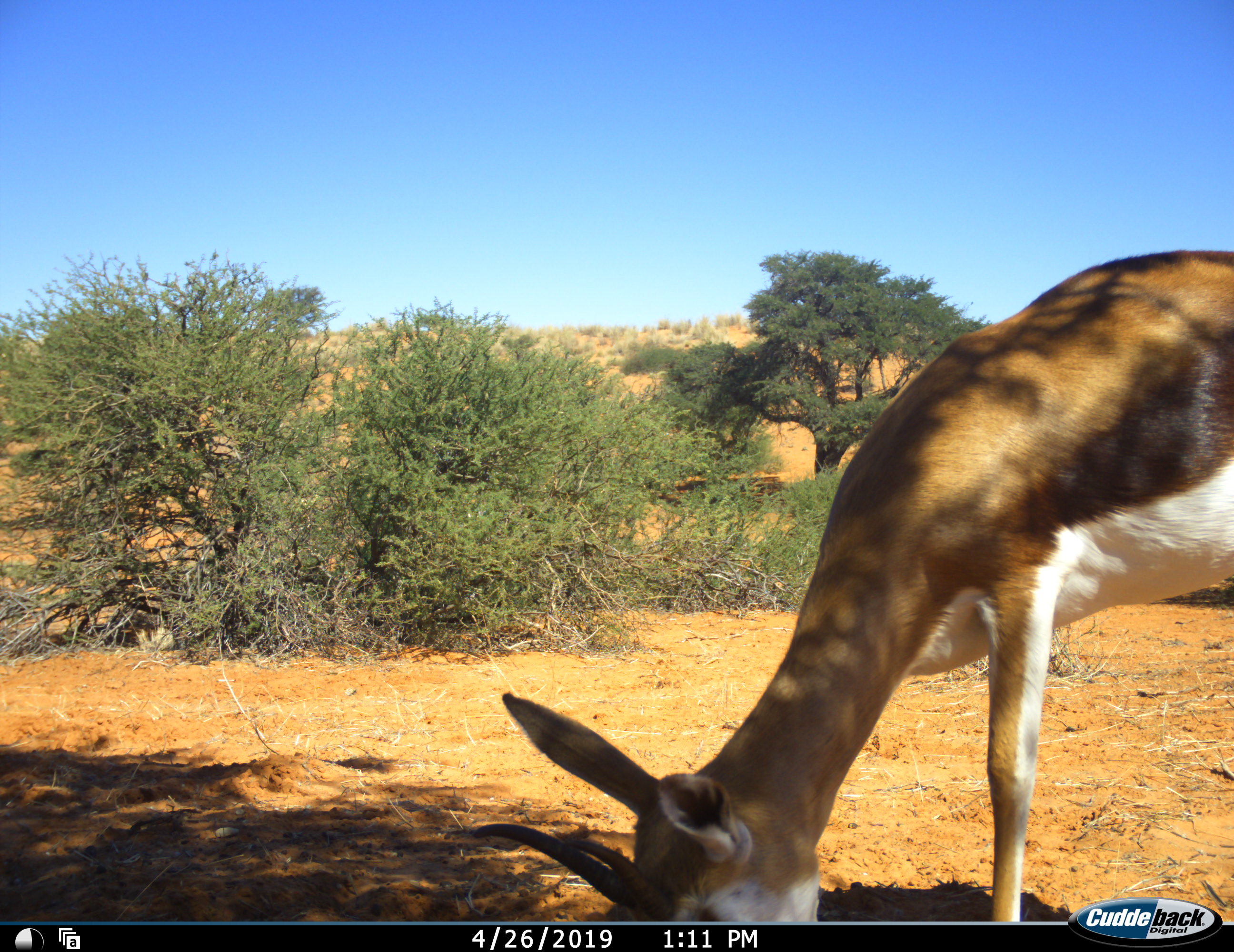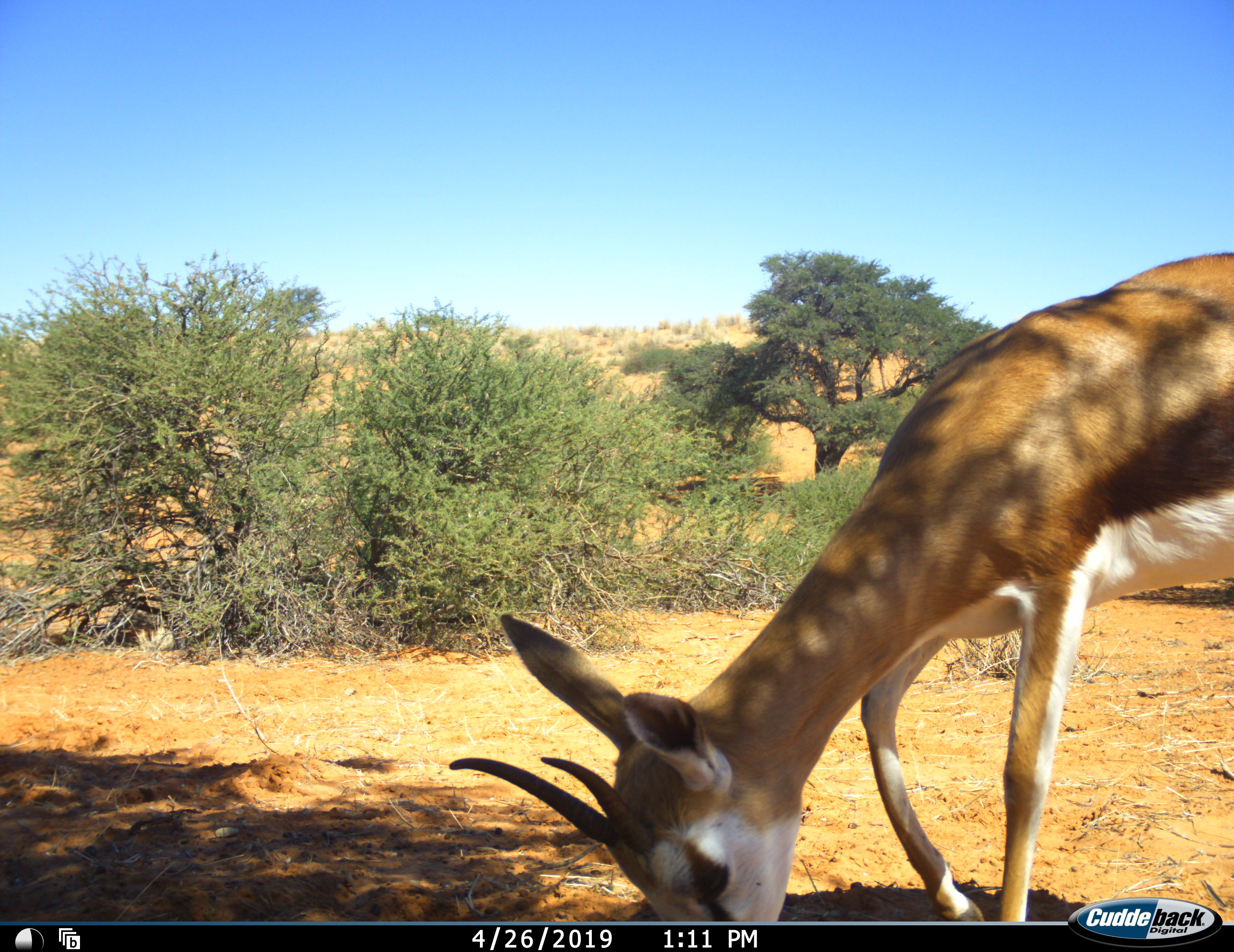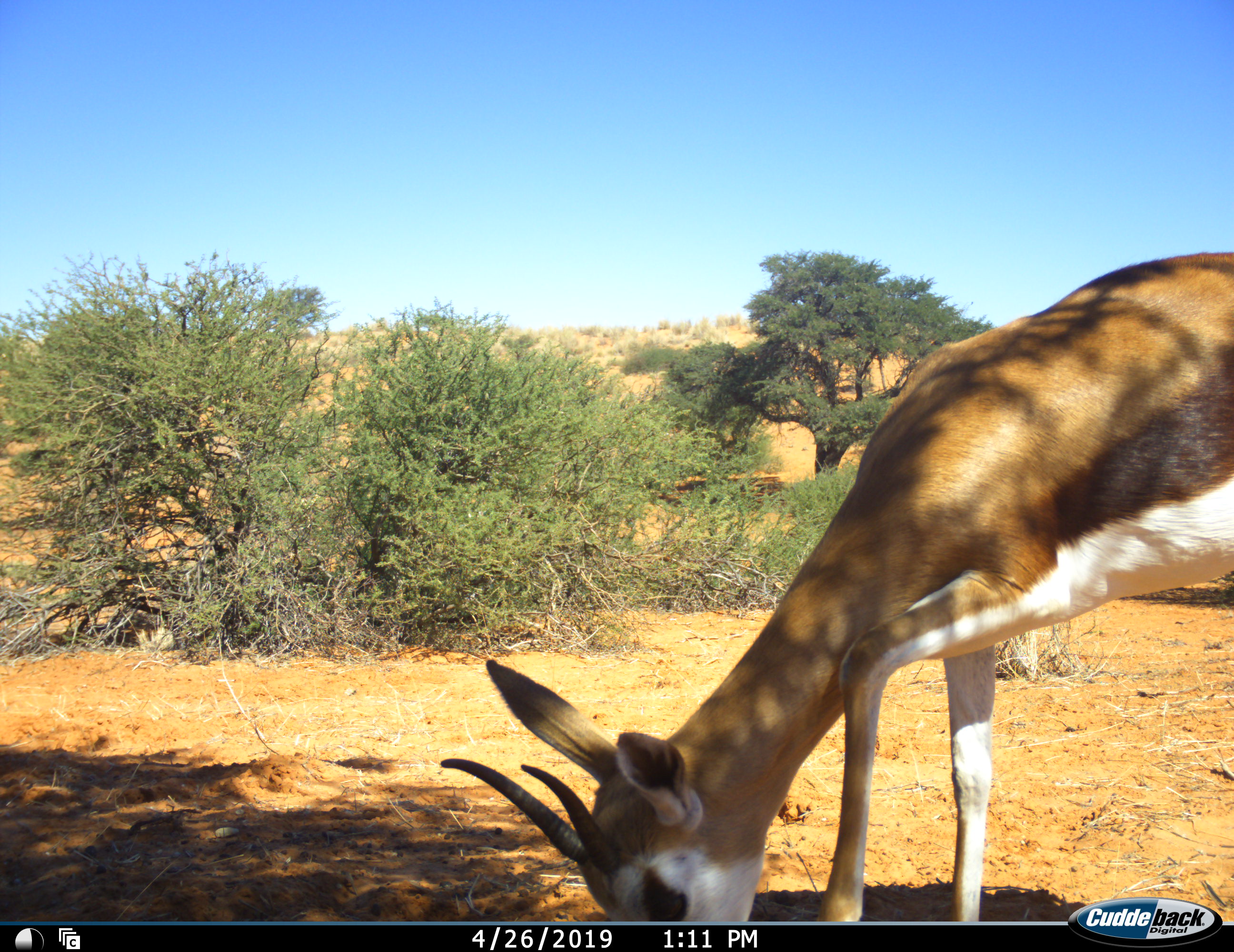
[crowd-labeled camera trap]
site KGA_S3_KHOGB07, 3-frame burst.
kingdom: Animalia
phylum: Chordata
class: Mammalia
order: Artiodactyla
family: Bovidae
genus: Antidorcas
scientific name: Antidorcas marsupialis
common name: springbok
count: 1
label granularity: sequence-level